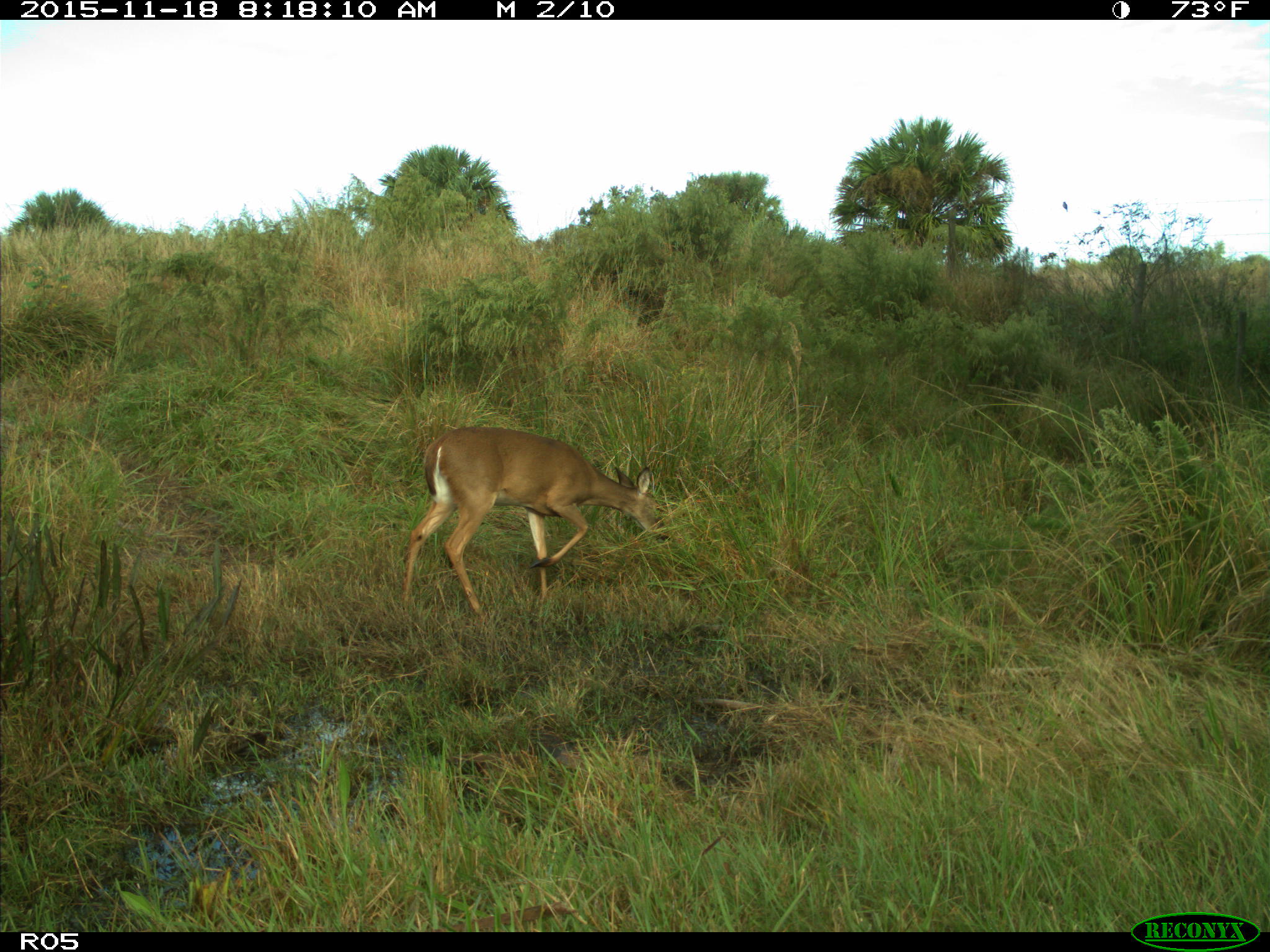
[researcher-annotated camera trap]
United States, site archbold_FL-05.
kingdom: Animalia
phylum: Chordata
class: Mammalia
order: Artiodactyla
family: Cervidae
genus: Odocoileus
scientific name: Odocoileus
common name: deer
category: unidentified deer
Unidentified deer (deer) (Odocoileus).